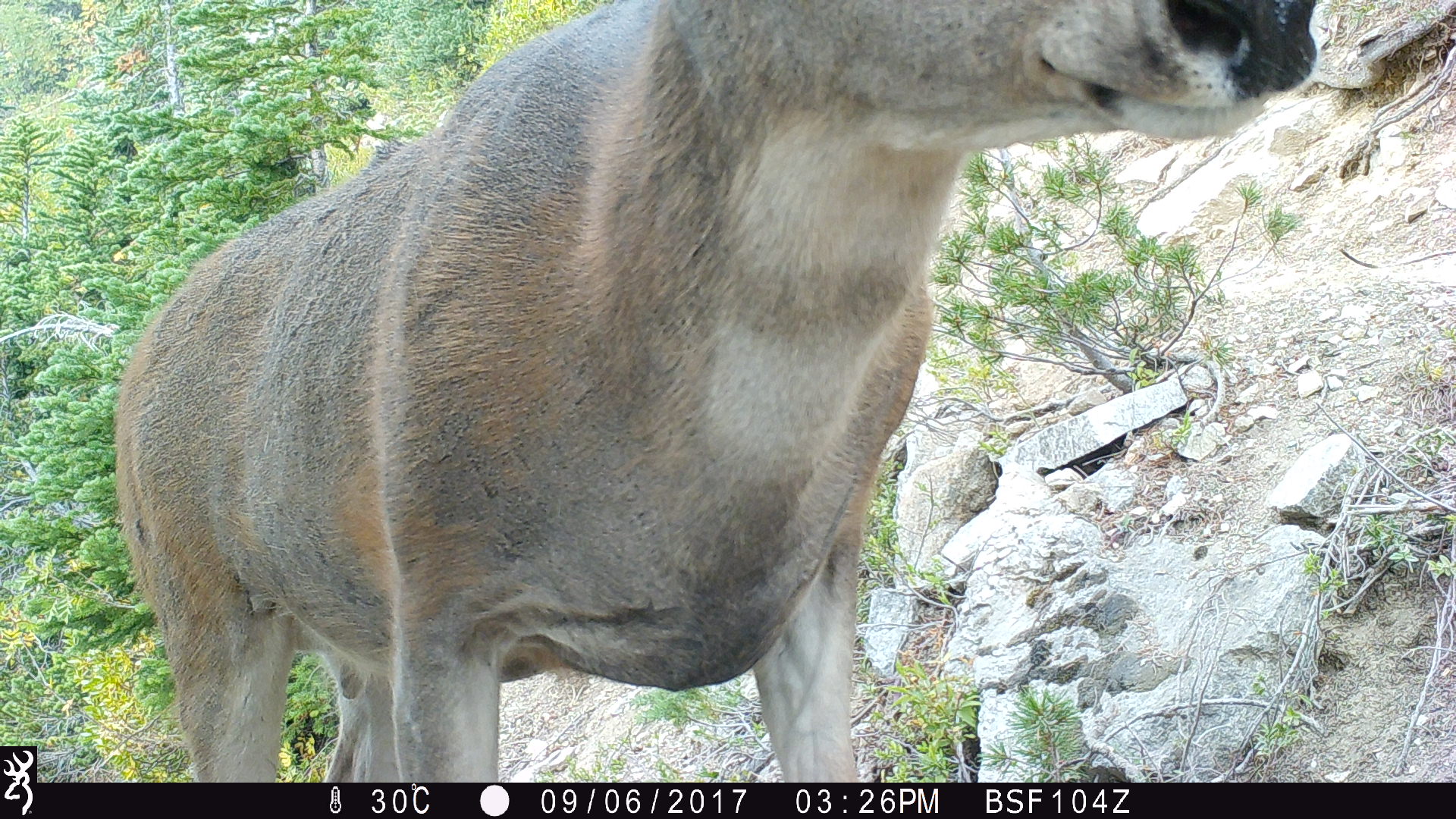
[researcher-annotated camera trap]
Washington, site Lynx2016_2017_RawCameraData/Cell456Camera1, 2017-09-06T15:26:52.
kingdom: Animalia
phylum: Chordata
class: Mammalia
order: Artiodactyla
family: Cervidae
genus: Odocoileus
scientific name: Odocoileus hemionus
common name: mule deer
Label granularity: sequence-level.